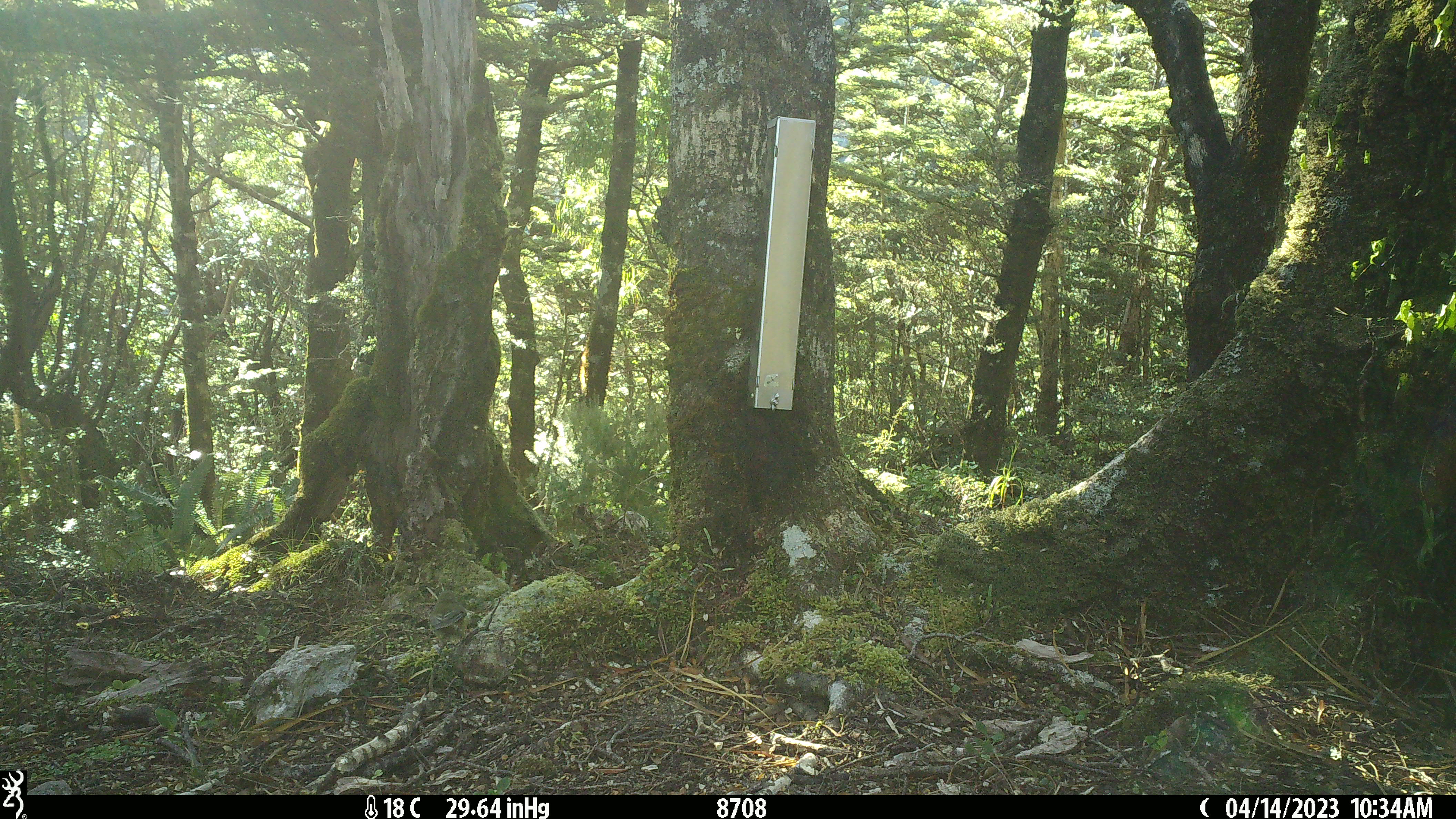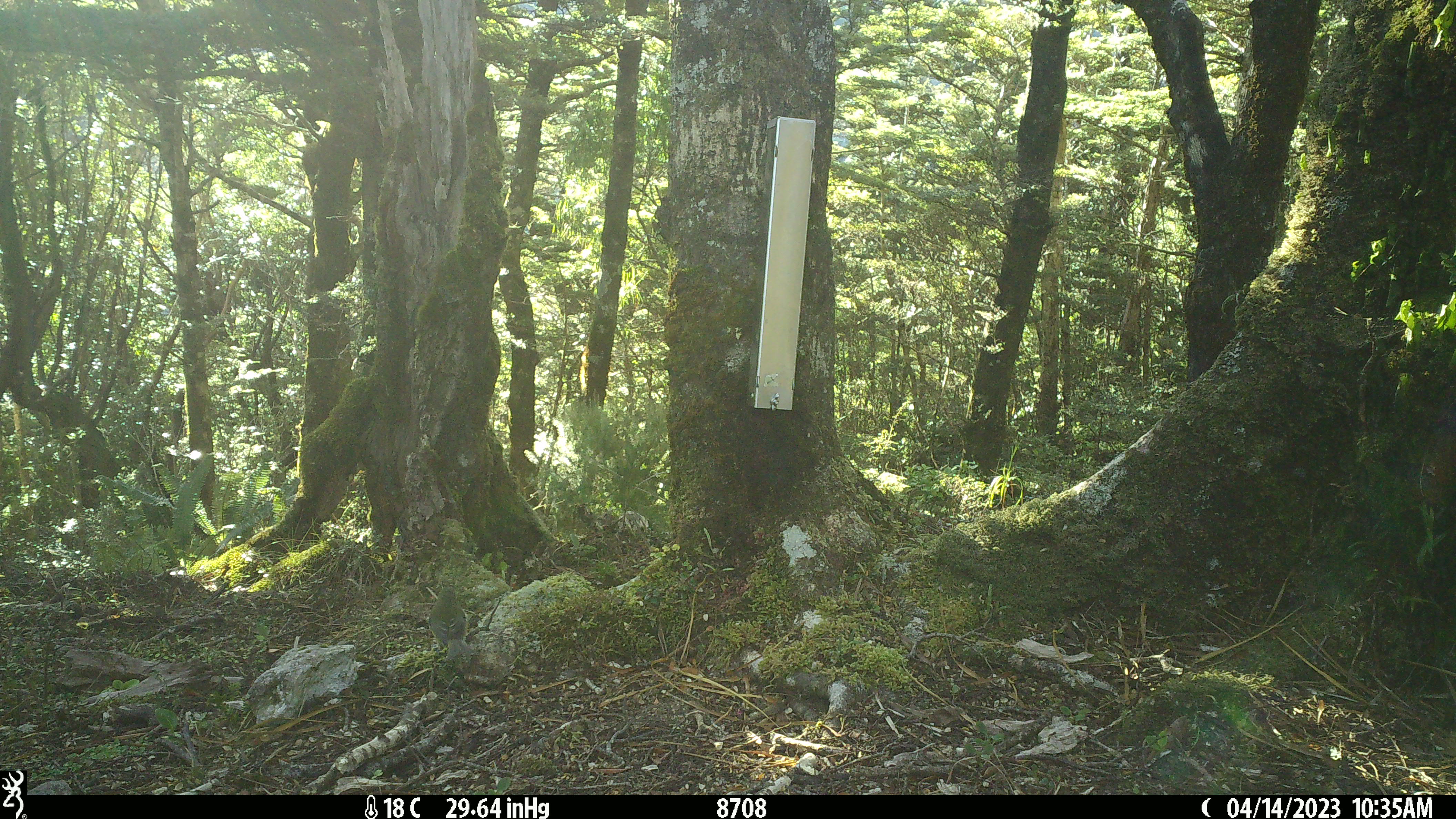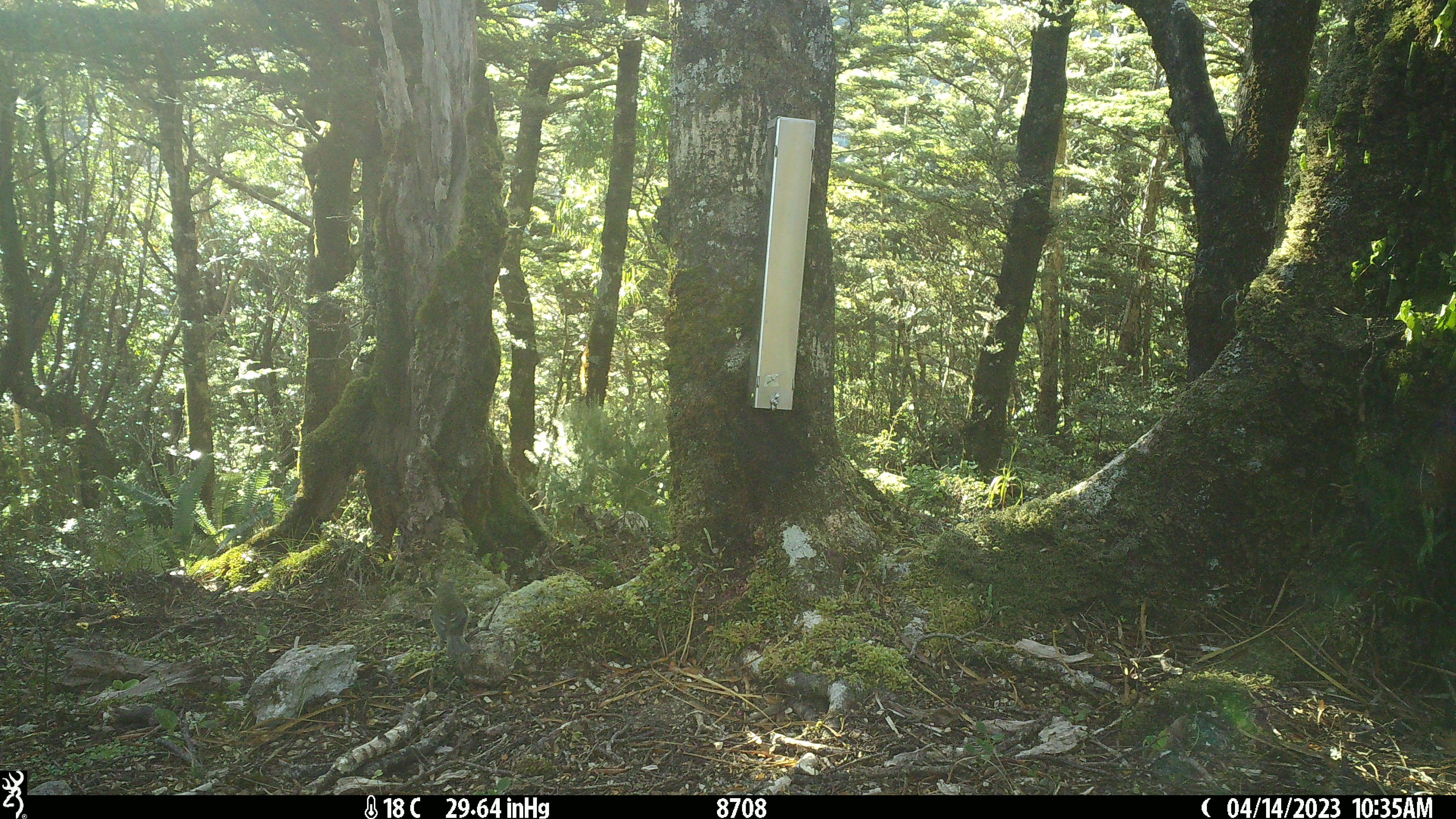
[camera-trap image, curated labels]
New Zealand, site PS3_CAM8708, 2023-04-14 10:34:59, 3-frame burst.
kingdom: Animalia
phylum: Chordata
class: Aves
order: Passeriformes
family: Petroicidae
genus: Petroica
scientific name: Petroica macrocephala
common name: tomtit